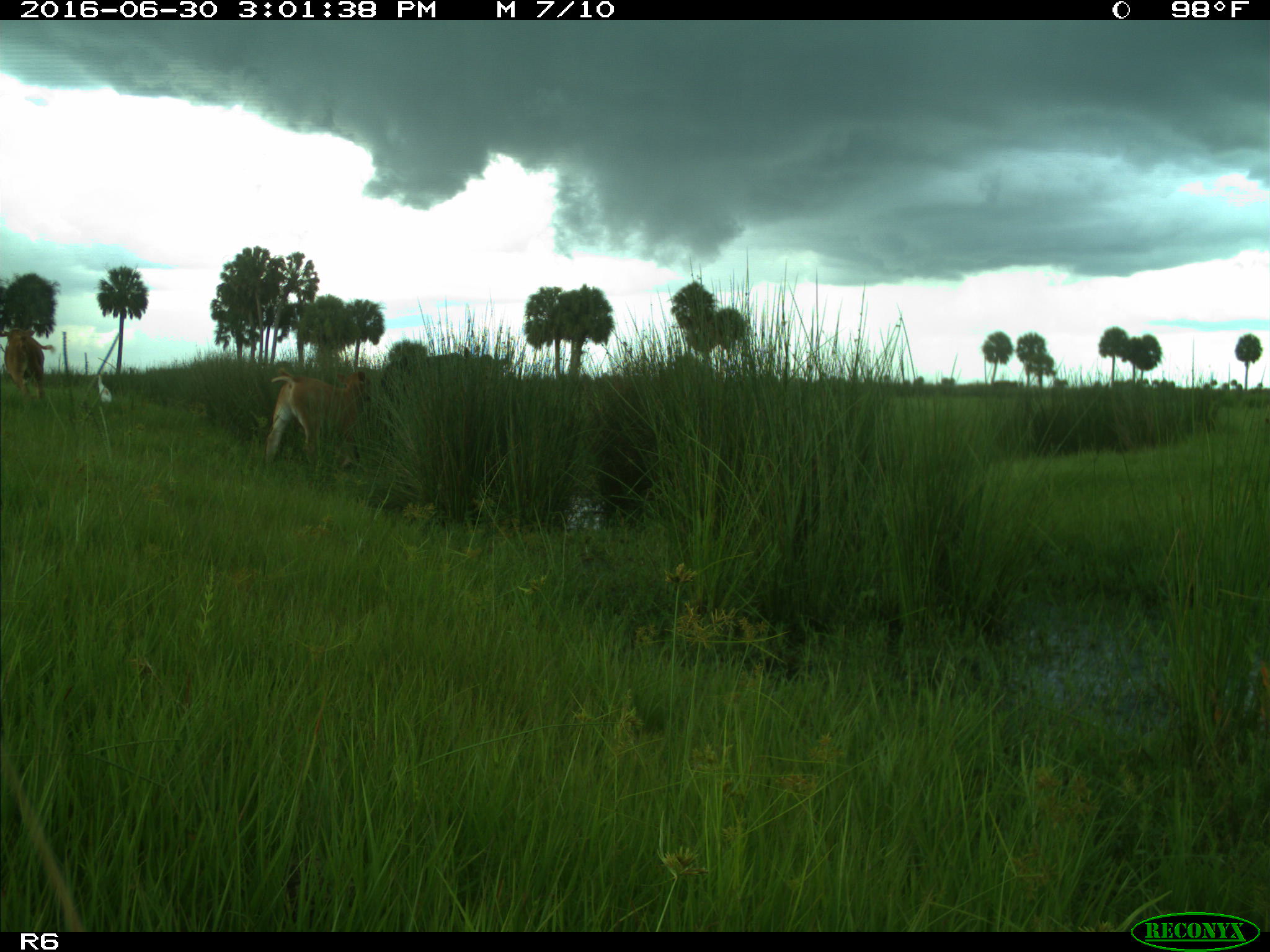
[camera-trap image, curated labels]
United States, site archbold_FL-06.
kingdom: Animalia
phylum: Chordata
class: Mammalia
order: Artiodactyla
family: Bovidae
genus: Bos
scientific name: Bos taurus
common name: domestic cow